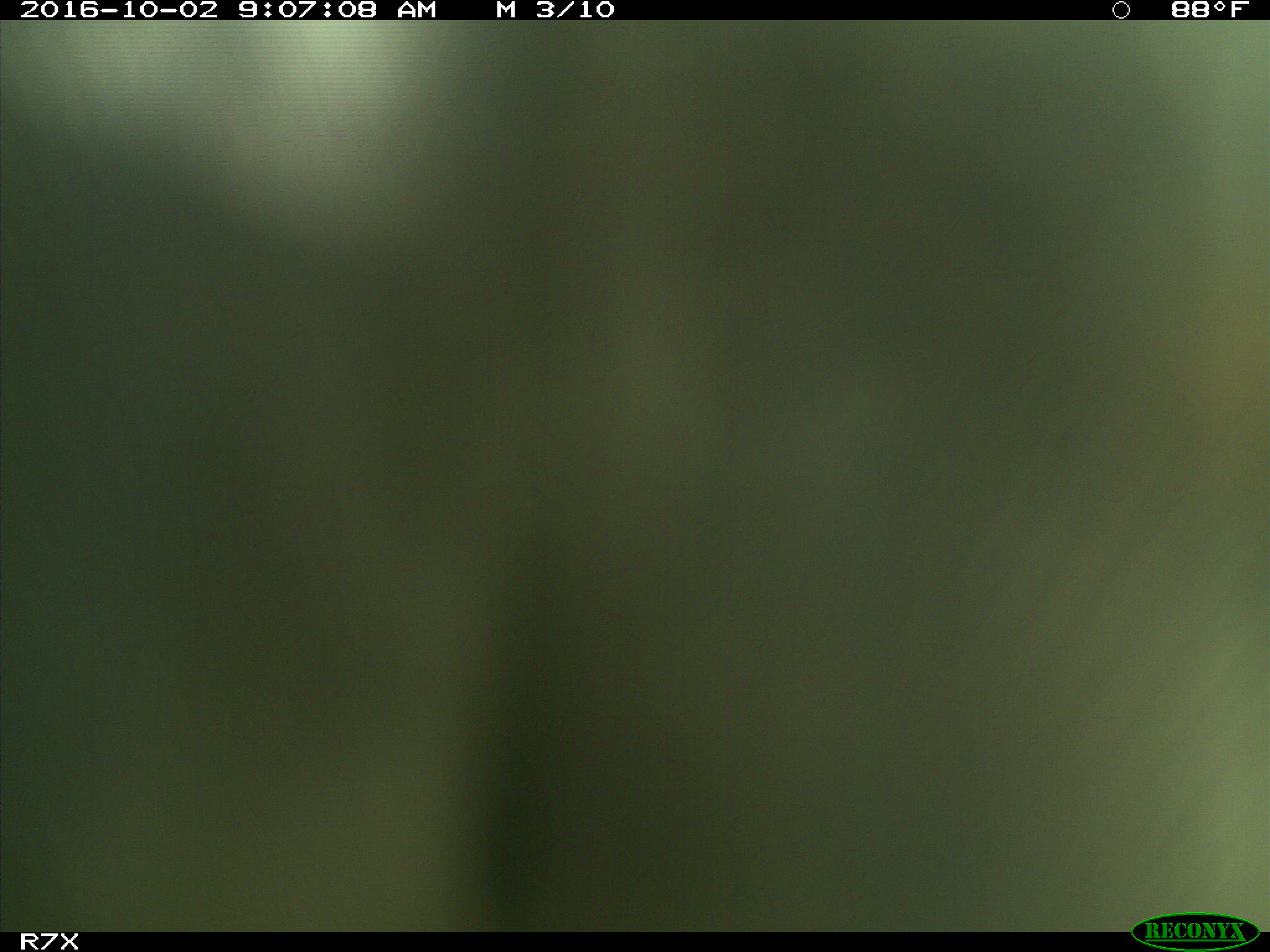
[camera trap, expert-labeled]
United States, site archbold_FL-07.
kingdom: Animalia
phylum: Chordata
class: Aves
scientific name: Aves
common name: birds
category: unidentified bird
Unidentified bird (birds) (Aves).